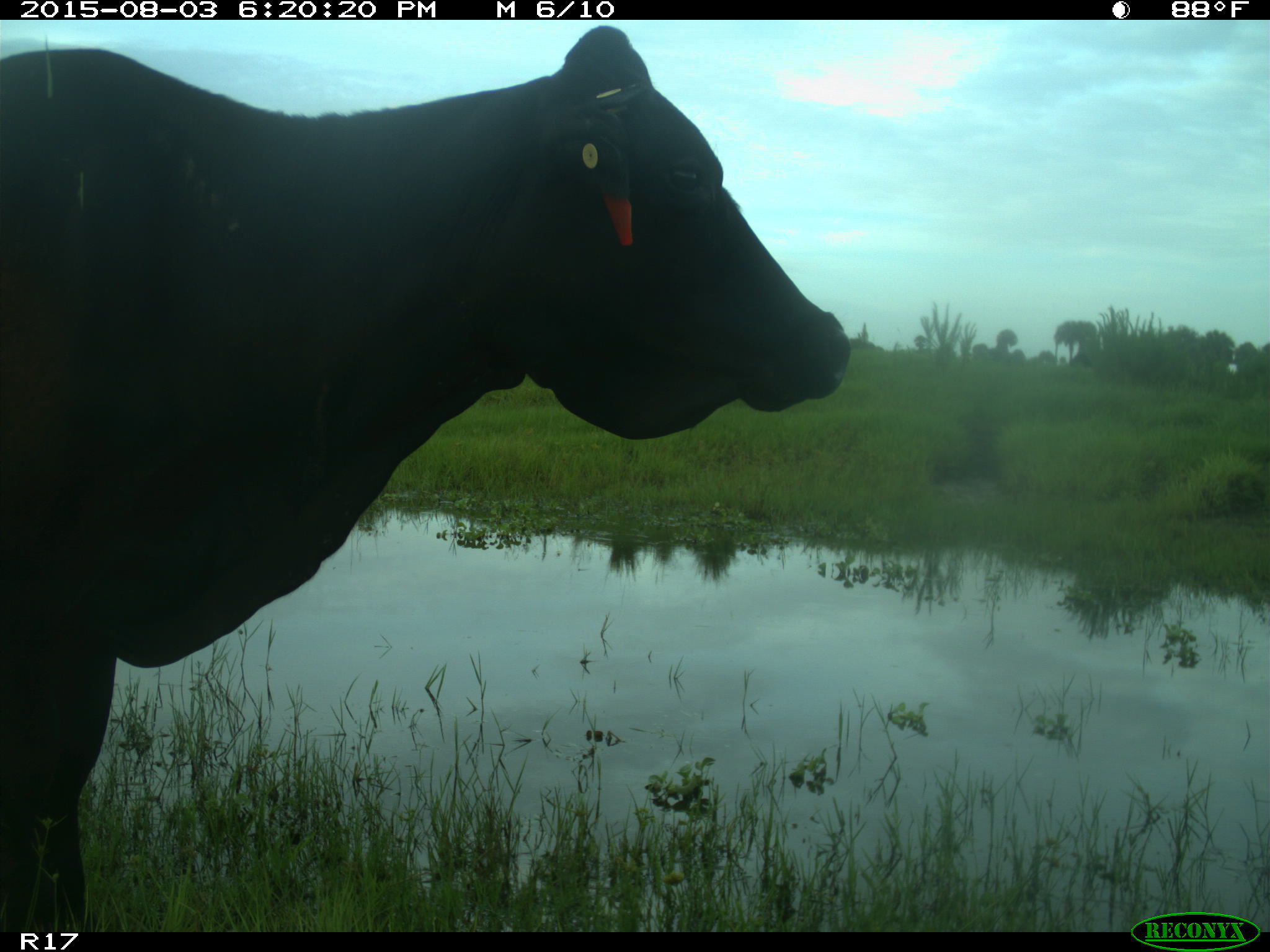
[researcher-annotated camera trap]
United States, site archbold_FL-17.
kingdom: Animalia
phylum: Chordata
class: Mammalia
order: Artiodactyla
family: Bovidae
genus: Bos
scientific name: Bos taurus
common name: domestic cow